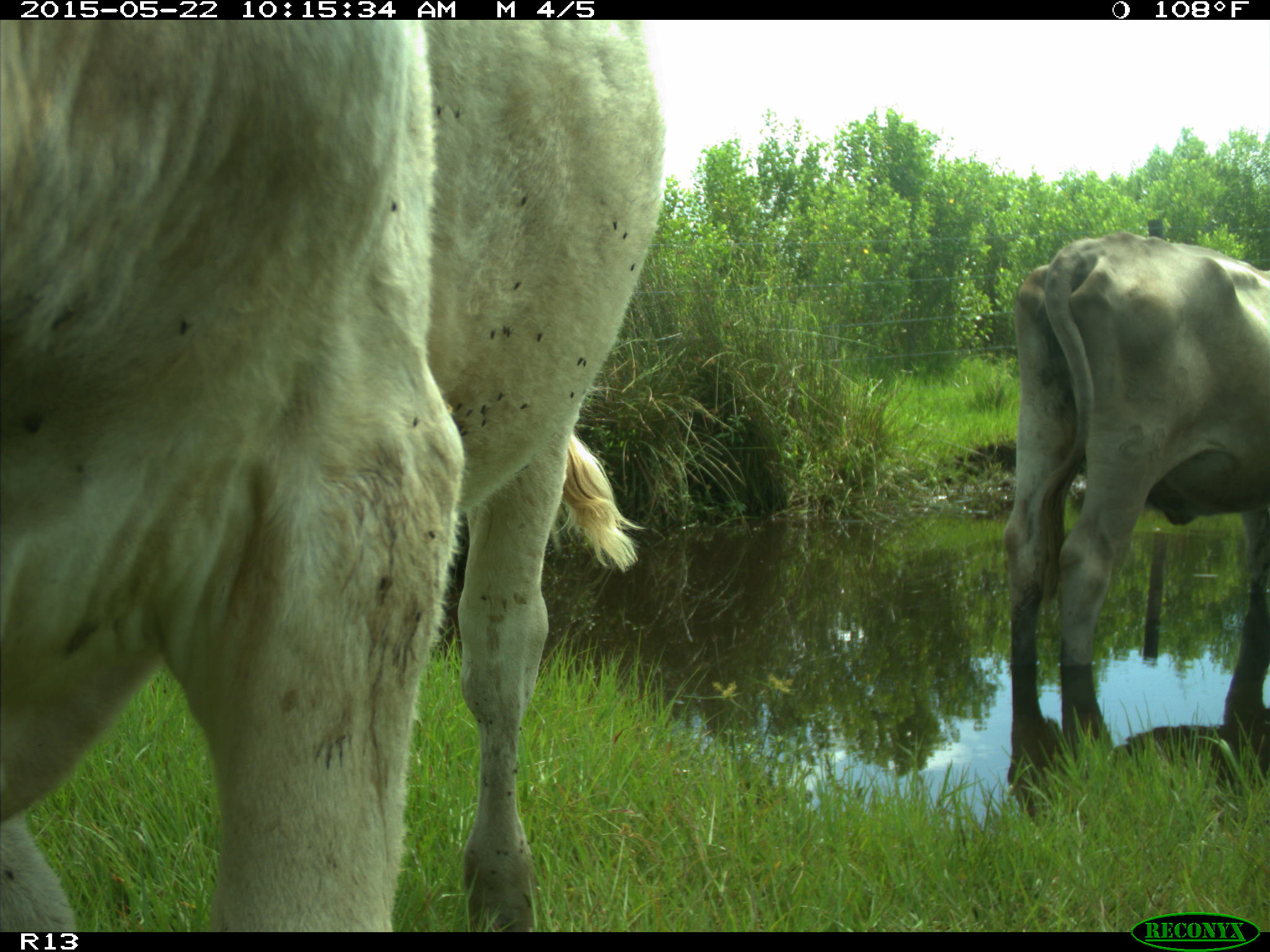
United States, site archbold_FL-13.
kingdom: Animalia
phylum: Chordata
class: Mammalia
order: Artiodactyla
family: Bovidae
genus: Bos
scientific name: Bos taurus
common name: domestic cow